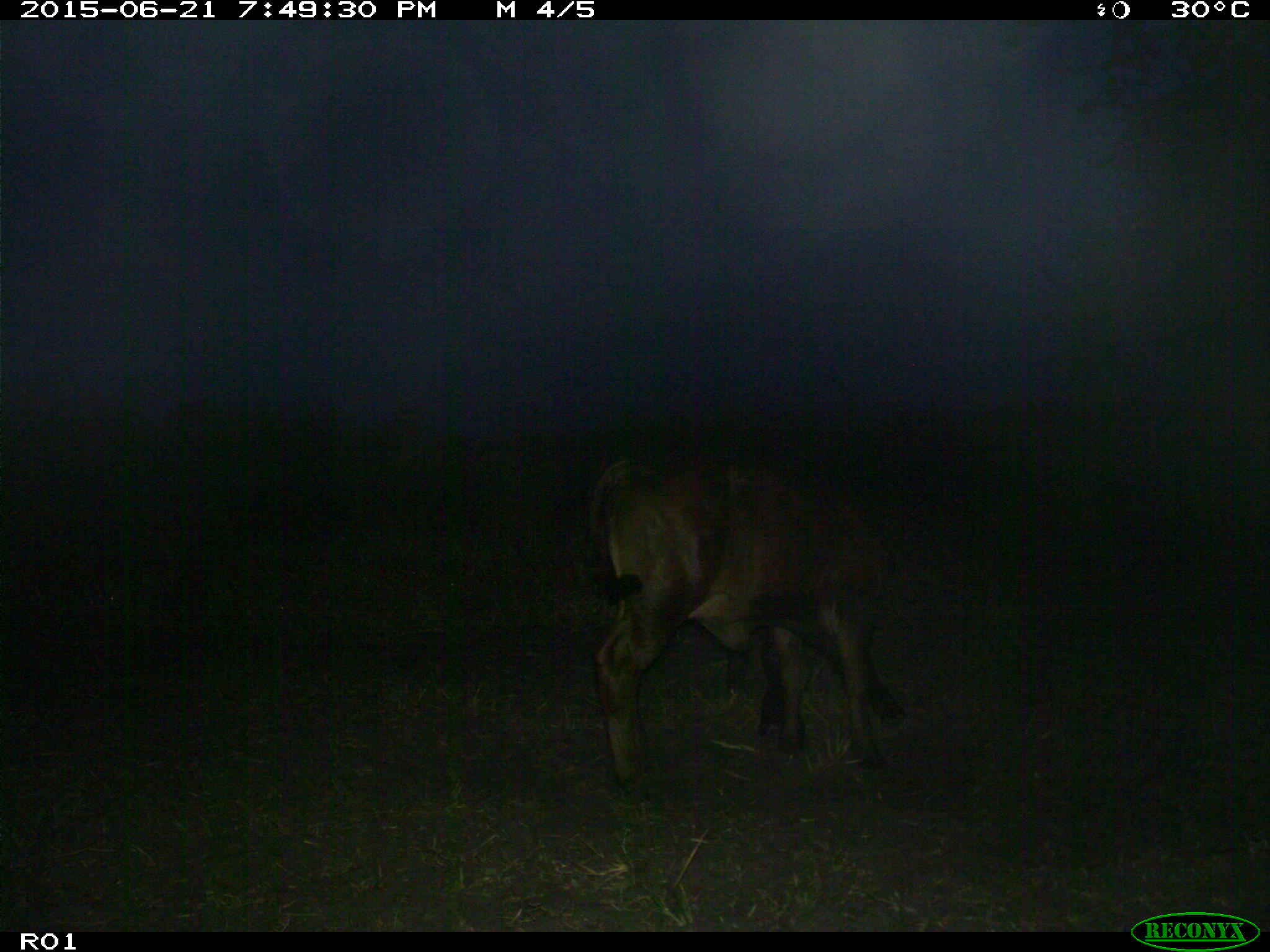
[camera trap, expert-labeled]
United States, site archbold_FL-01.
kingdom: Animalia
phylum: Chordata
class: Mammalia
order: Artiodactyla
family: Bovidae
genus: Bos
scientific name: Bos taurus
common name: domestic cow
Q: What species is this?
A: Bos taurus (domestic cow).